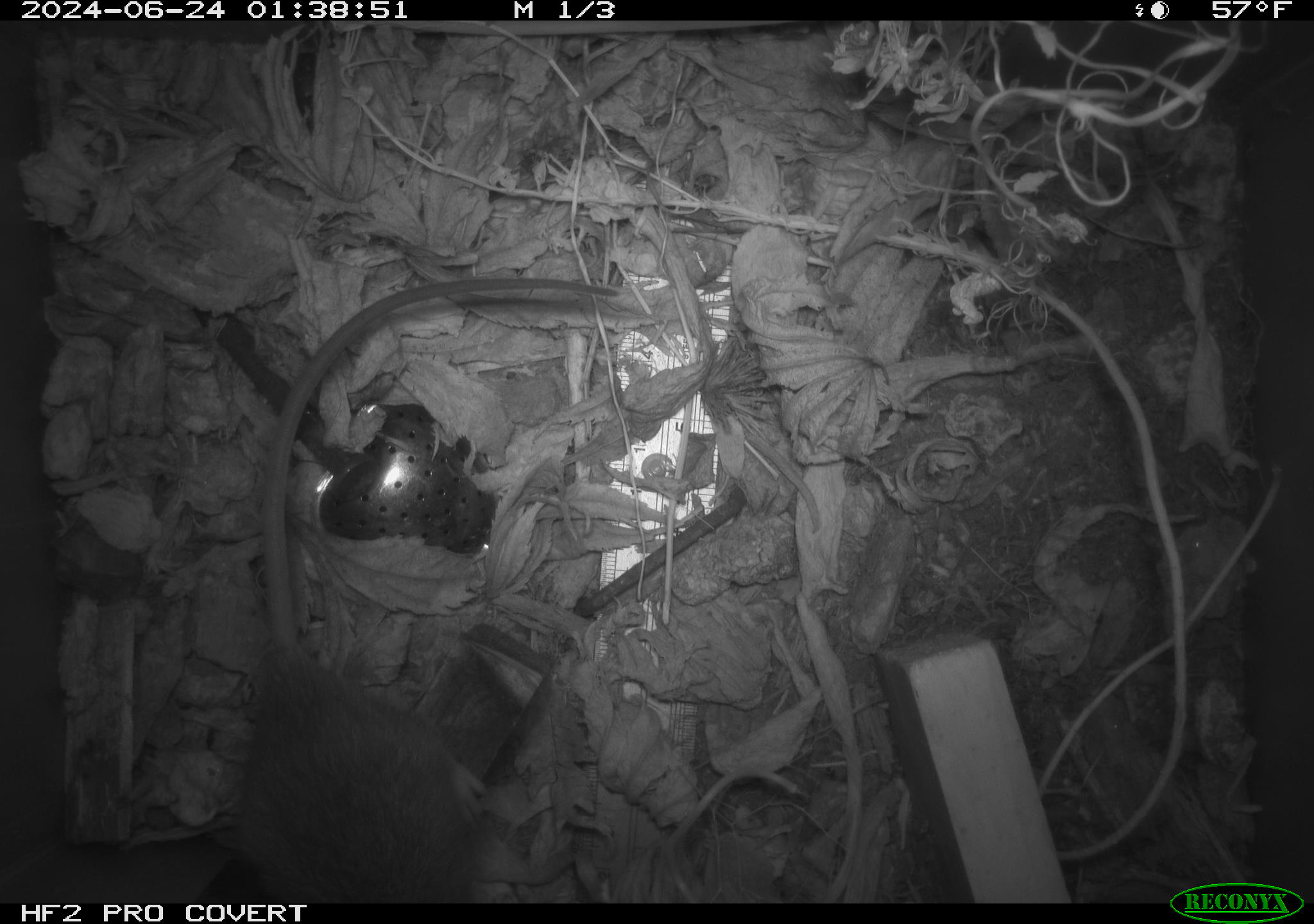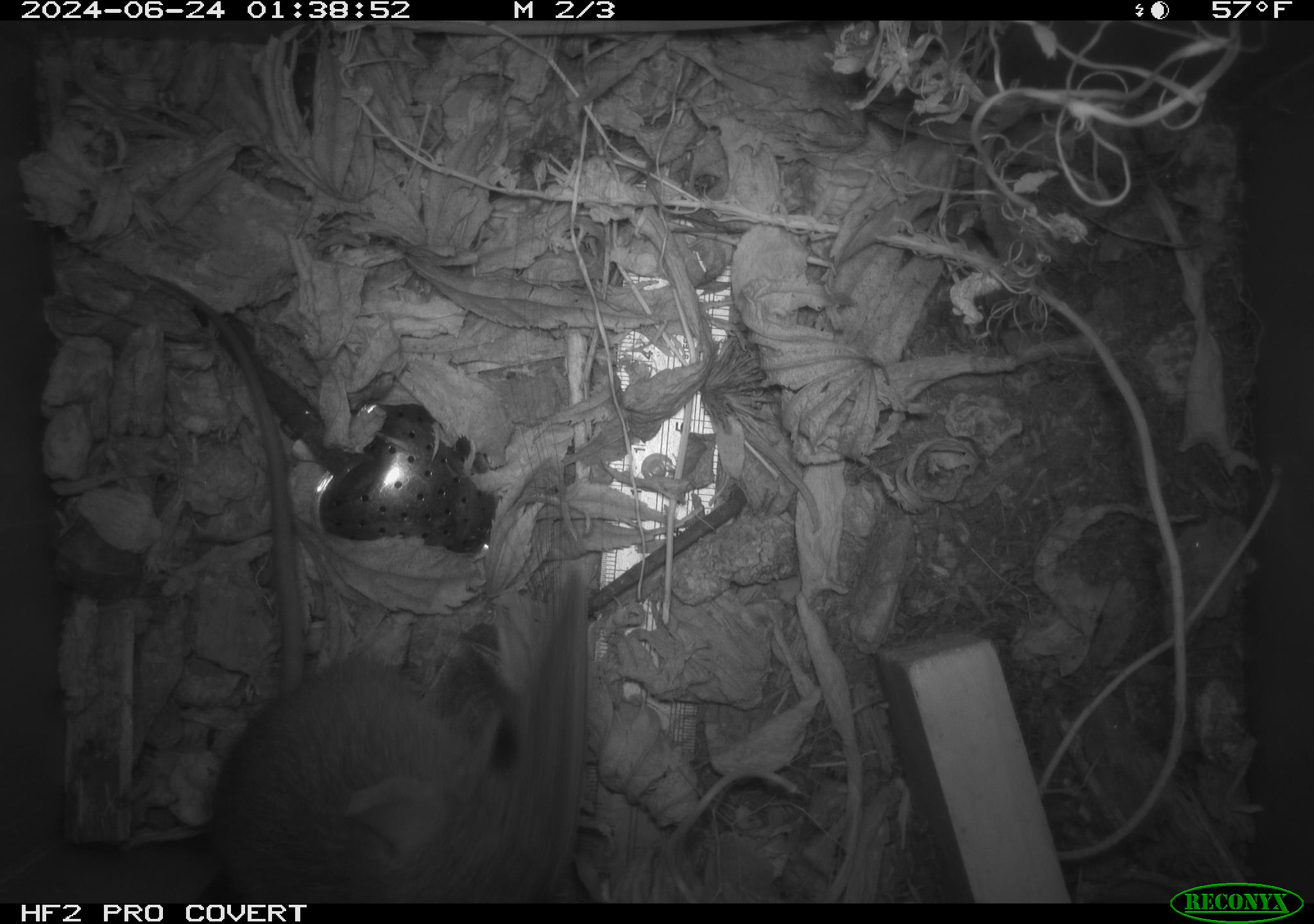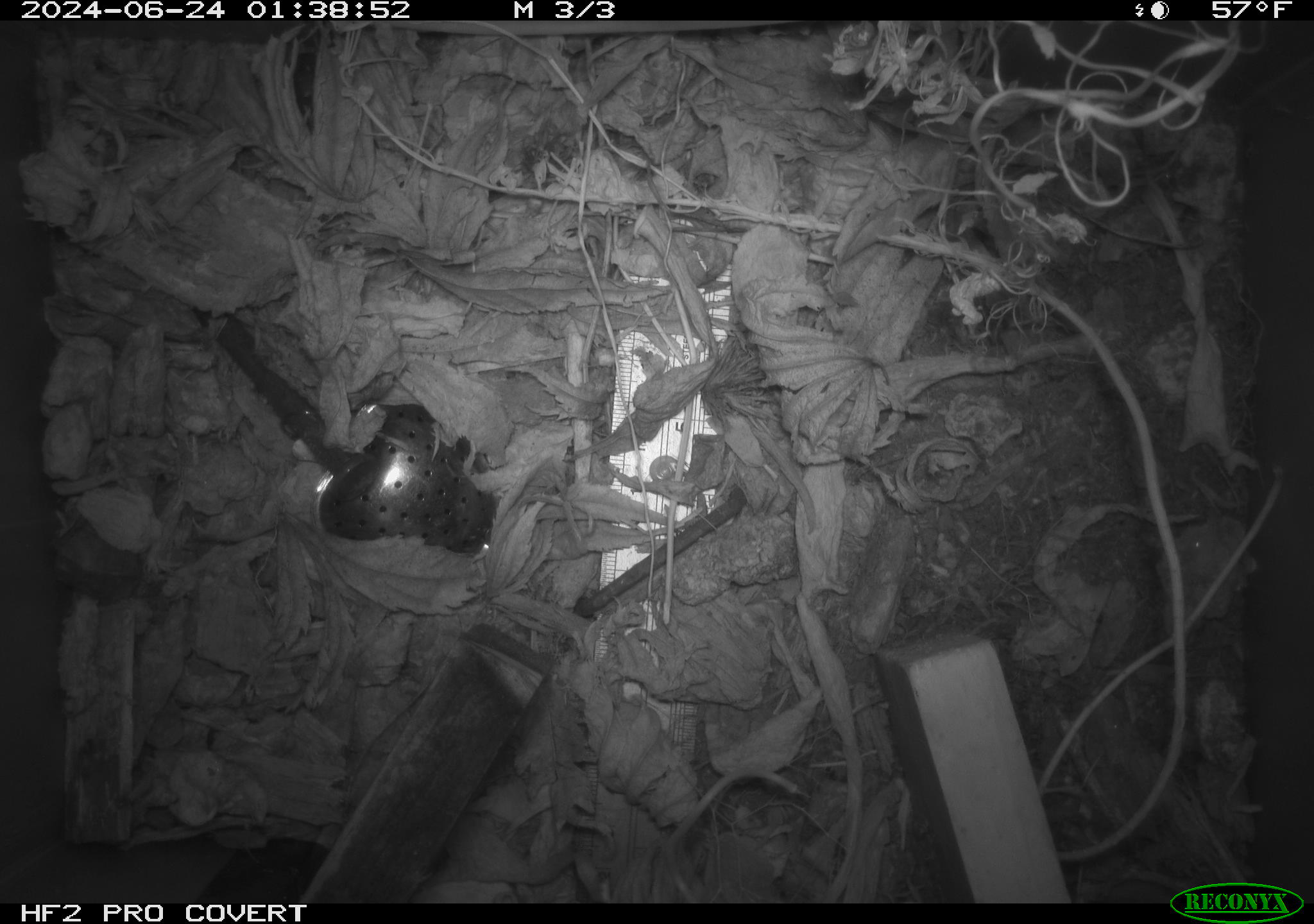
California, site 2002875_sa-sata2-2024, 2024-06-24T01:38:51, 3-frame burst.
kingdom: Animalia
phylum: Chordata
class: Mammalia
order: Rodentia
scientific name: Rodentia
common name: mouse species